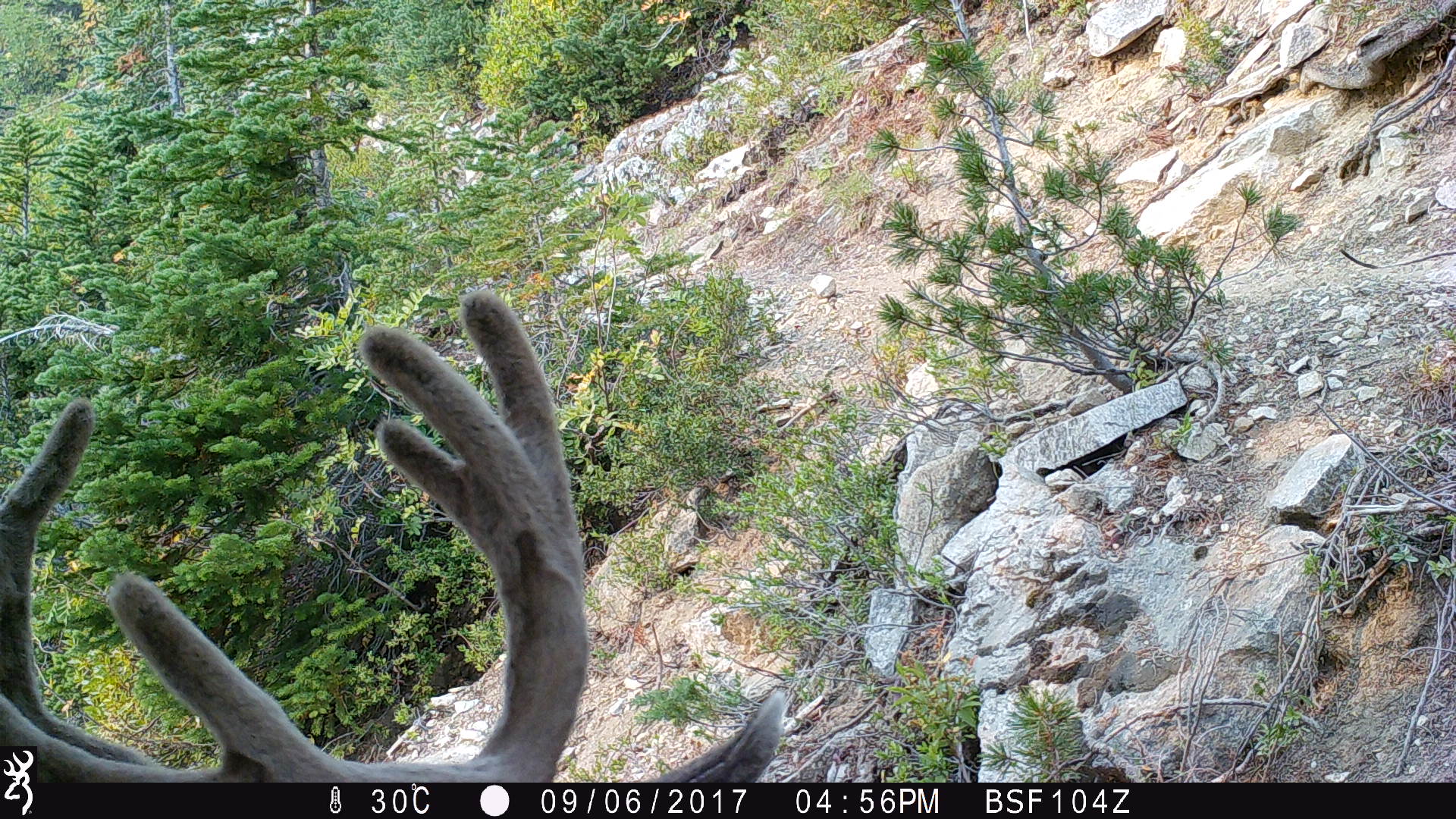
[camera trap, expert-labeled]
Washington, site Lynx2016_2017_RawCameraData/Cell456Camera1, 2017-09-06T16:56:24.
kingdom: Animalia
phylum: Chordata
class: Mammalia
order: Artiodactyla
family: Cervidae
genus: Odocoileus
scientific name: Odocoileus hemionus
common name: mule deer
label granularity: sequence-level